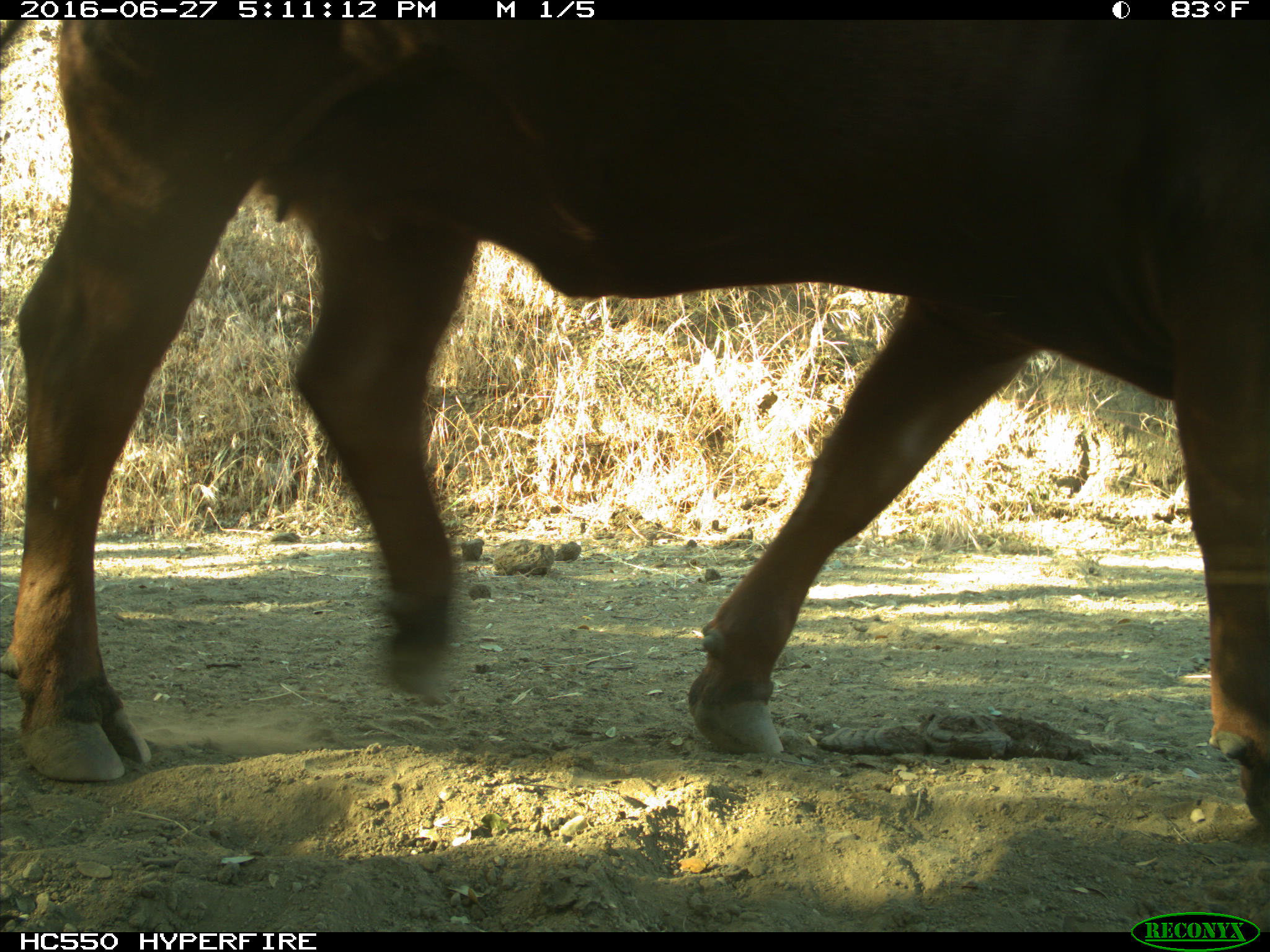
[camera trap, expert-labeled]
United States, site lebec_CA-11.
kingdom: Animalia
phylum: Chordata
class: Mammalia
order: Artiodactyla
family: Bovidae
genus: Bos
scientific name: Bos taurus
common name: domestic cow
Bos taurus (domestic cow).